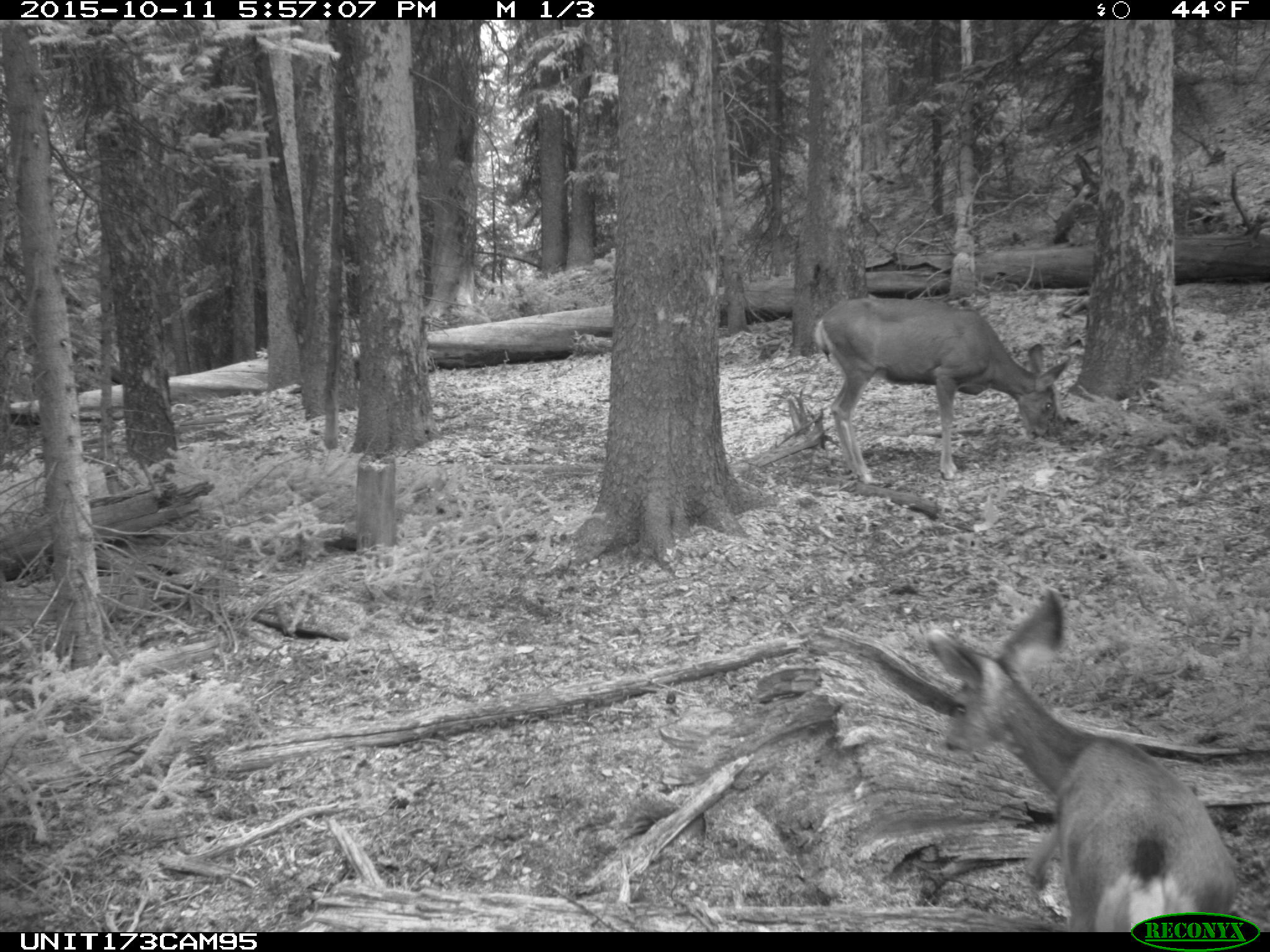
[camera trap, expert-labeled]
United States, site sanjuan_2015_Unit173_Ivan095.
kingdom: Animalia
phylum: Chordata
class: Mammalia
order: Artiodactyla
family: Cervidae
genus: Odocoileus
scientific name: Odocoileus hemionus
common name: mule deer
Odocoileus hemionus (mule deer).